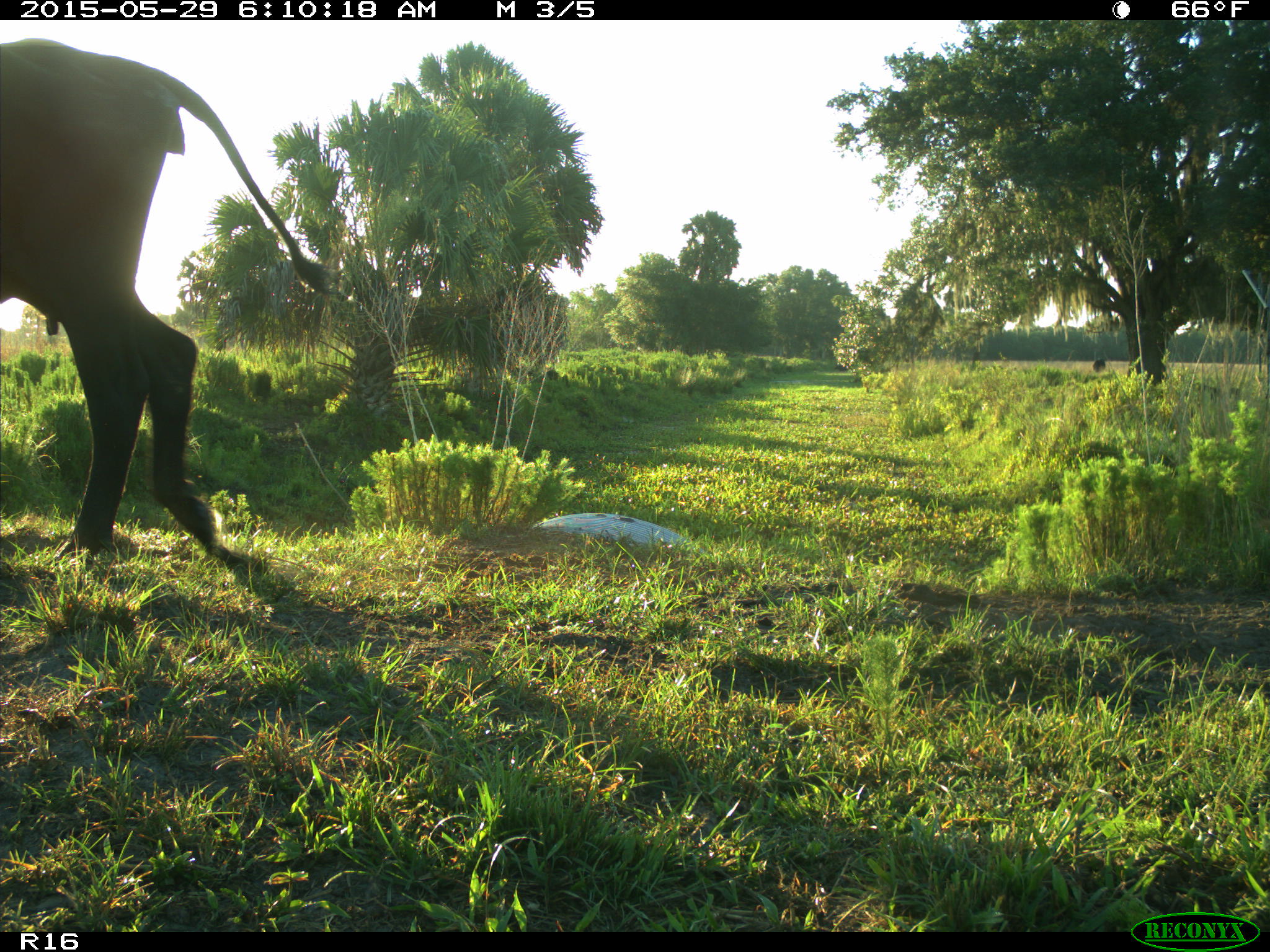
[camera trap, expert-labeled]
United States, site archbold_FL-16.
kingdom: Animalia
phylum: Chordata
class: Mammalia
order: Artiodactyla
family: Bovidae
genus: Bos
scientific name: Bos taurus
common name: domestic cow